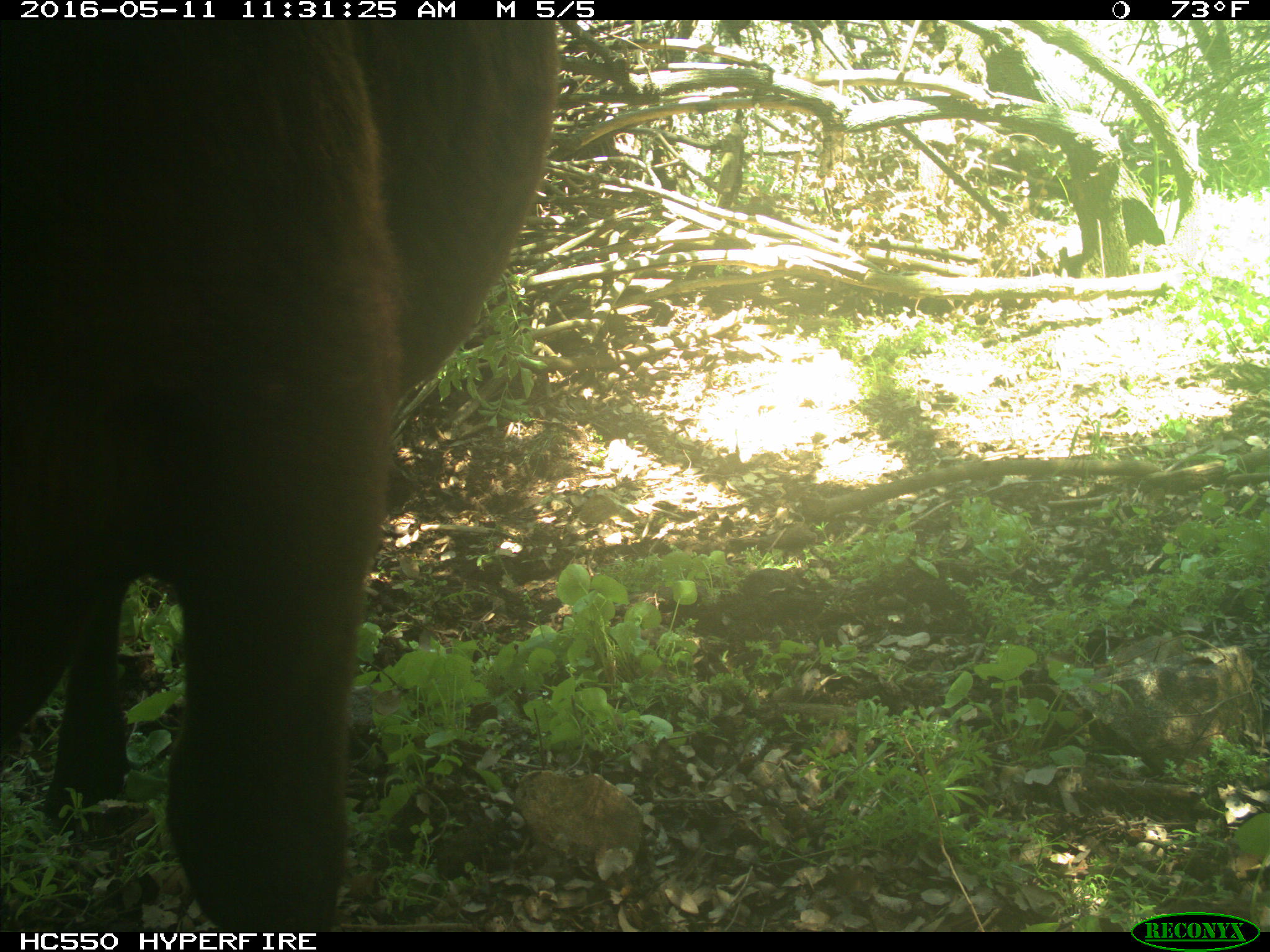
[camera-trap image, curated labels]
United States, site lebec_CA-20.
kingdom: Animalia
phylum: Chordata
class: Mammalia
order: Artiodactyla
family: Bovidae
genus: Bos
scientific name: Bos taurus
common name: domestic cow